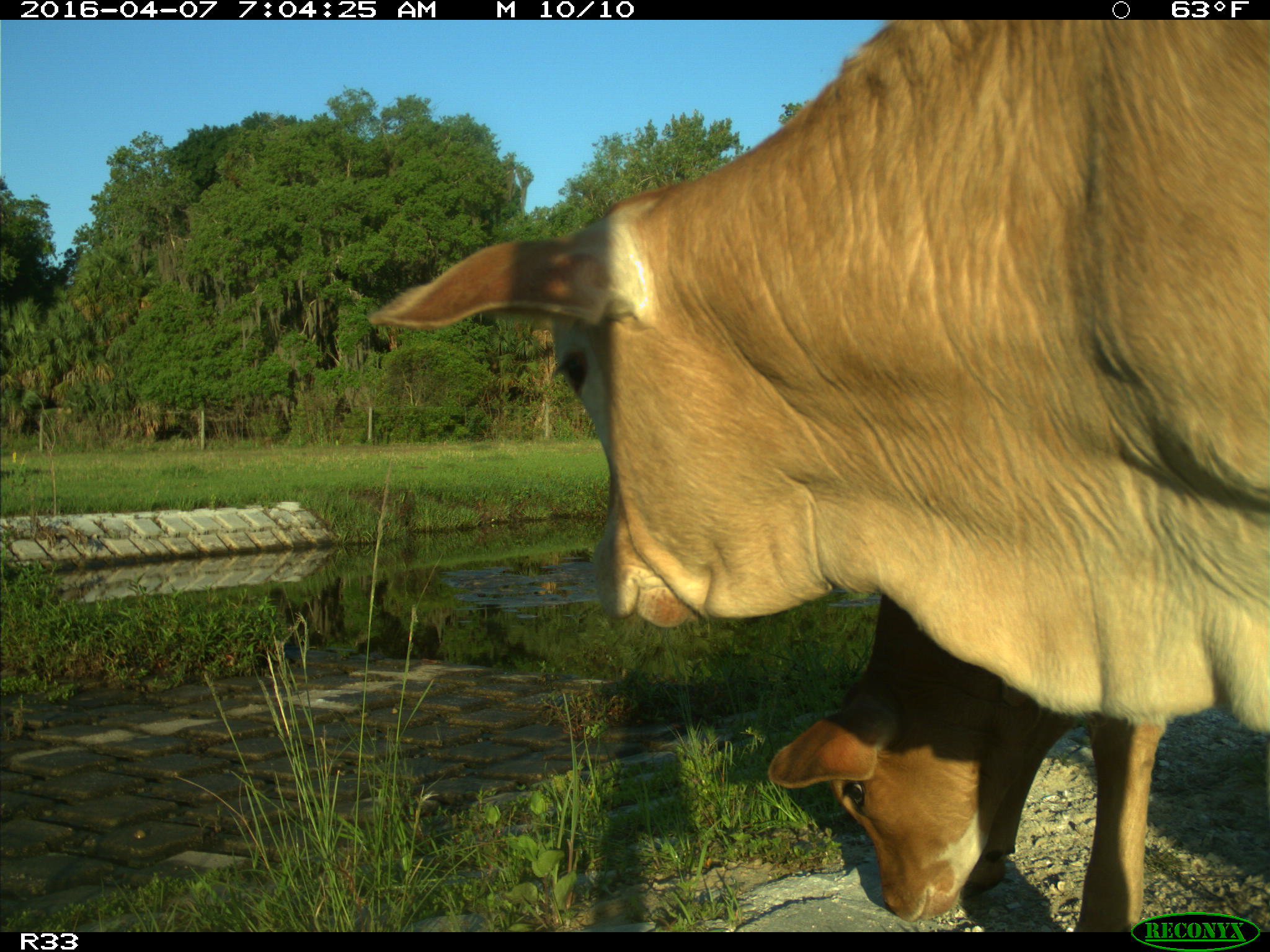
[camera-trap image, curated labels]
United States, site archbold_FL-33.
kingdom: Animalia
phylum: Chordata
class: Mammalia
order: Artiodactyla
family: Bovidae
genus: Bos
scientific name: Bos taurus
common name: domestic cow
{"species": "Bos taurus (domestic cow)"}